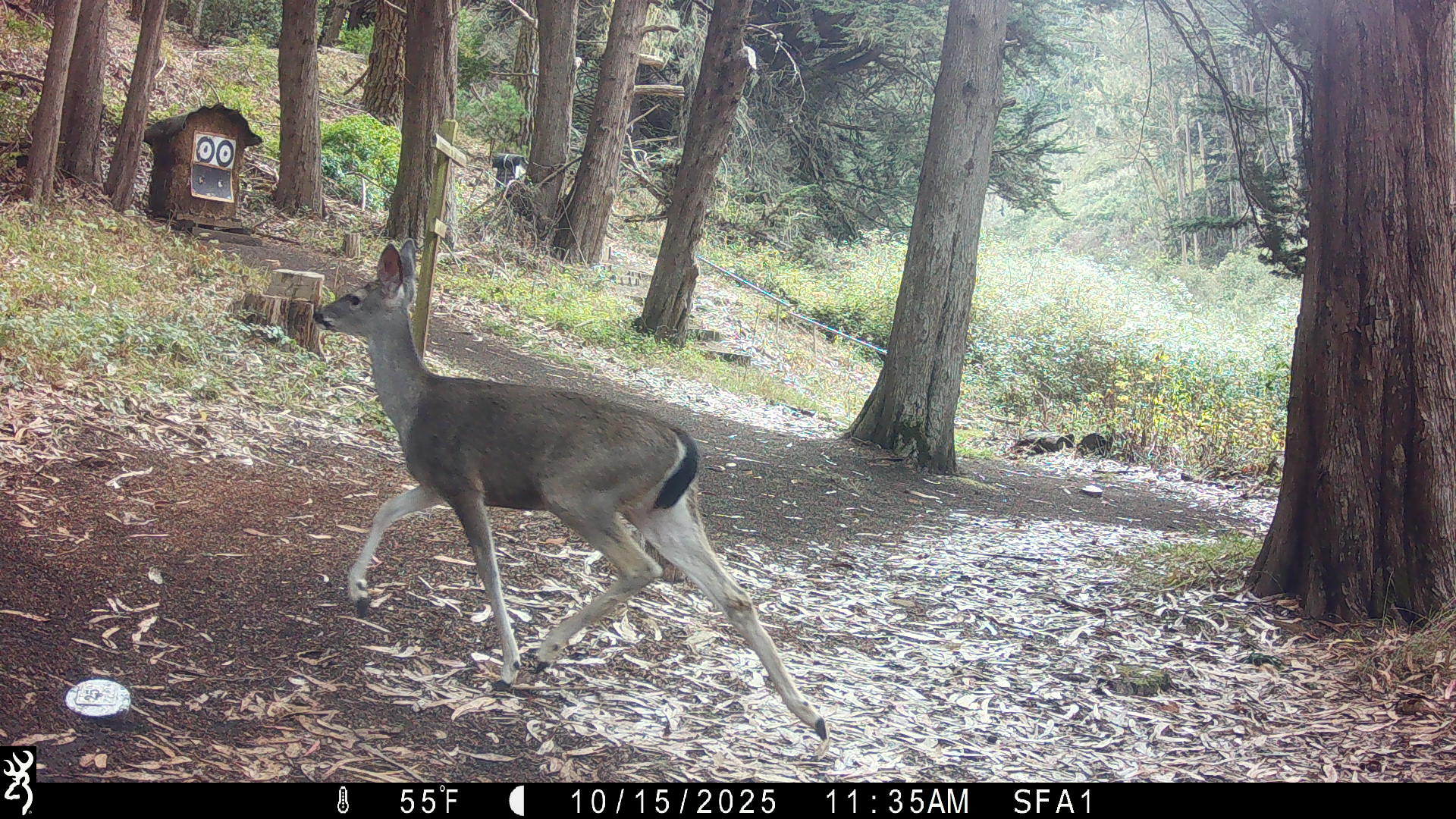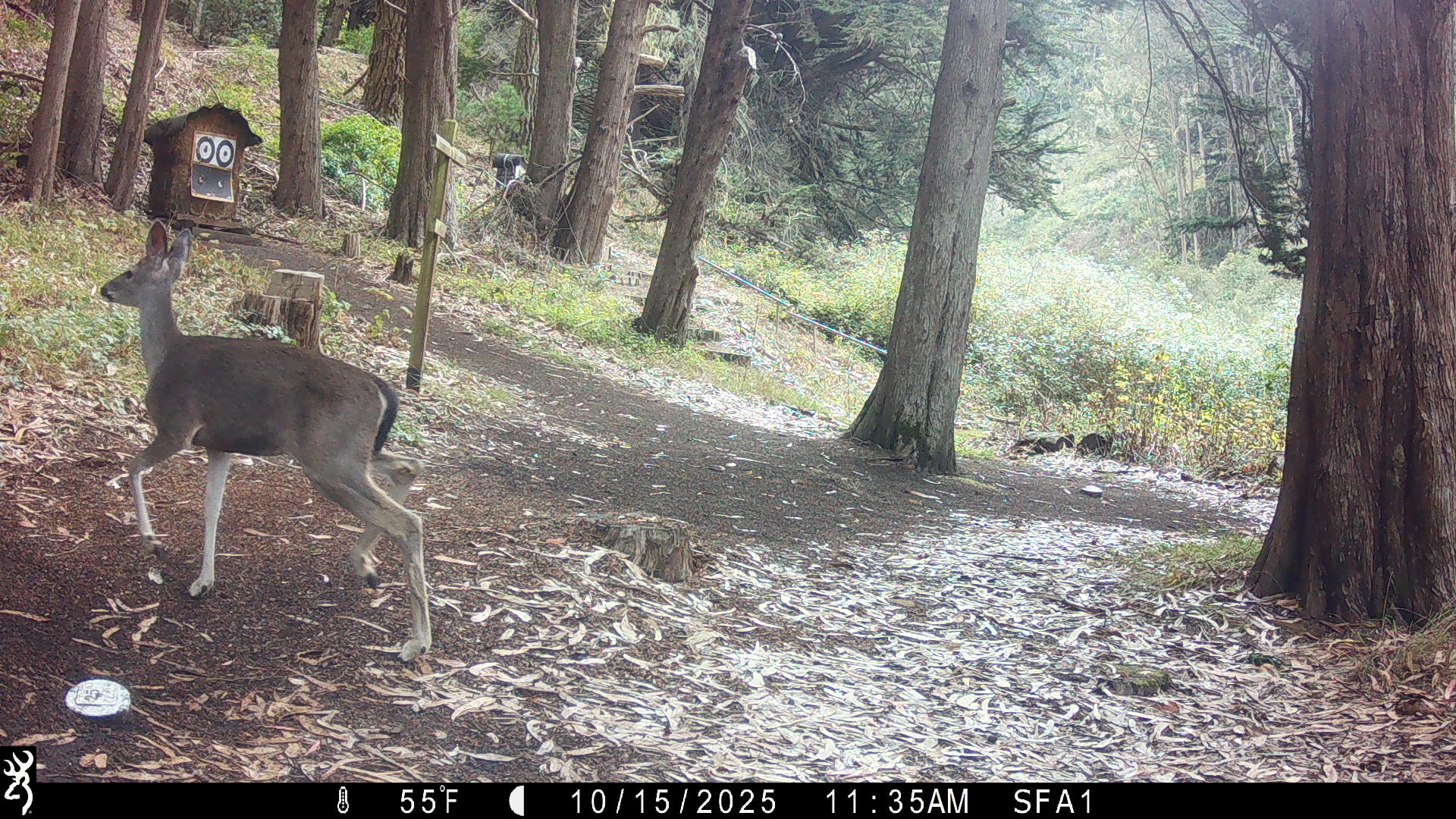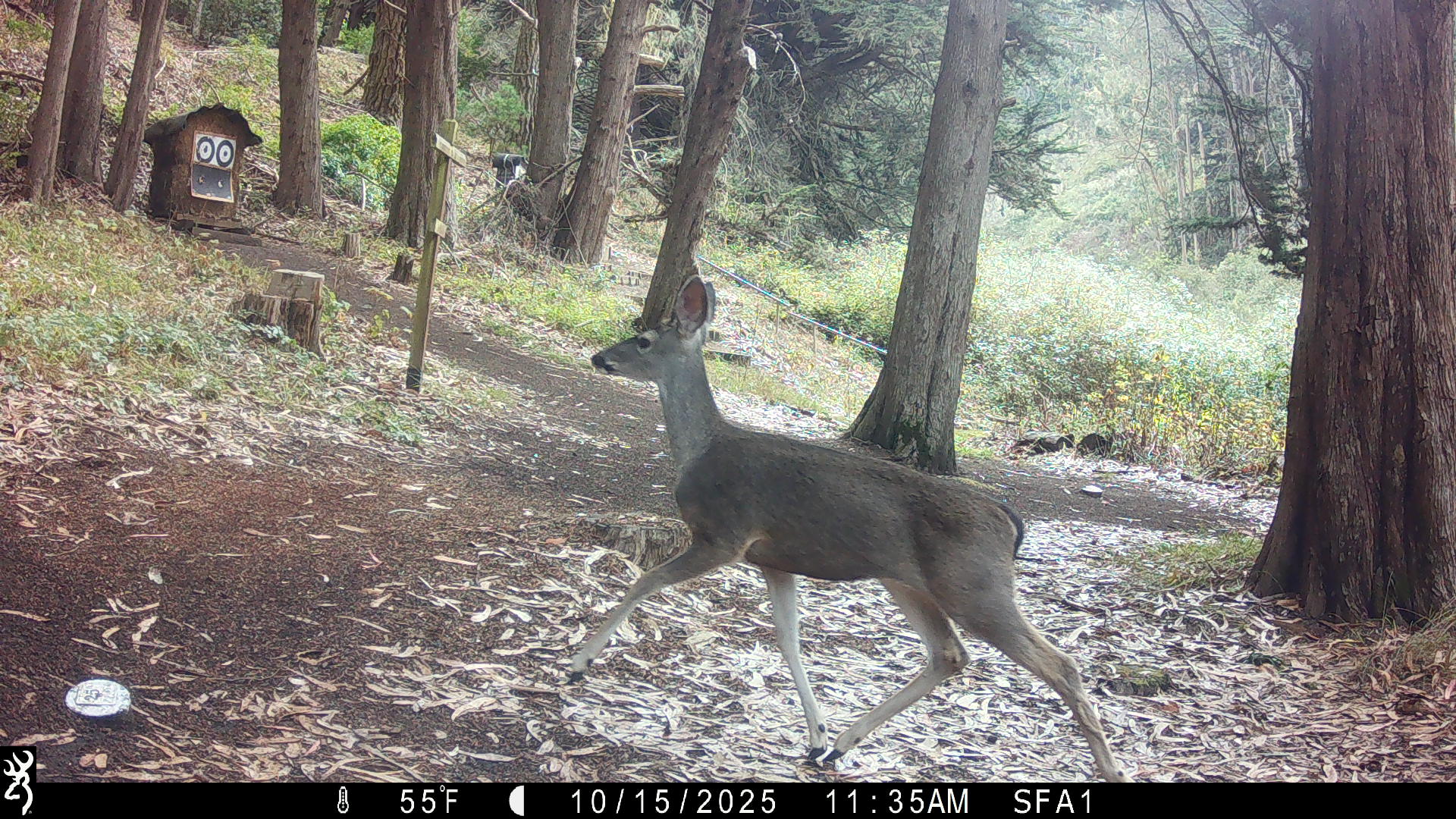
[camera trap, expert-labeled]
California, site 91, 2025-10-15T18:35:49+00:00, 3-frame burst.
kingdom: Animalia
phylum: Chordata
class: Mammalia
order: Artiodactyla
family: Cervidae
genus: Odocoileus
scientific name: Odocoileus hemionus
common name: mule deer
Mule deer (Odocoileus hemionus).